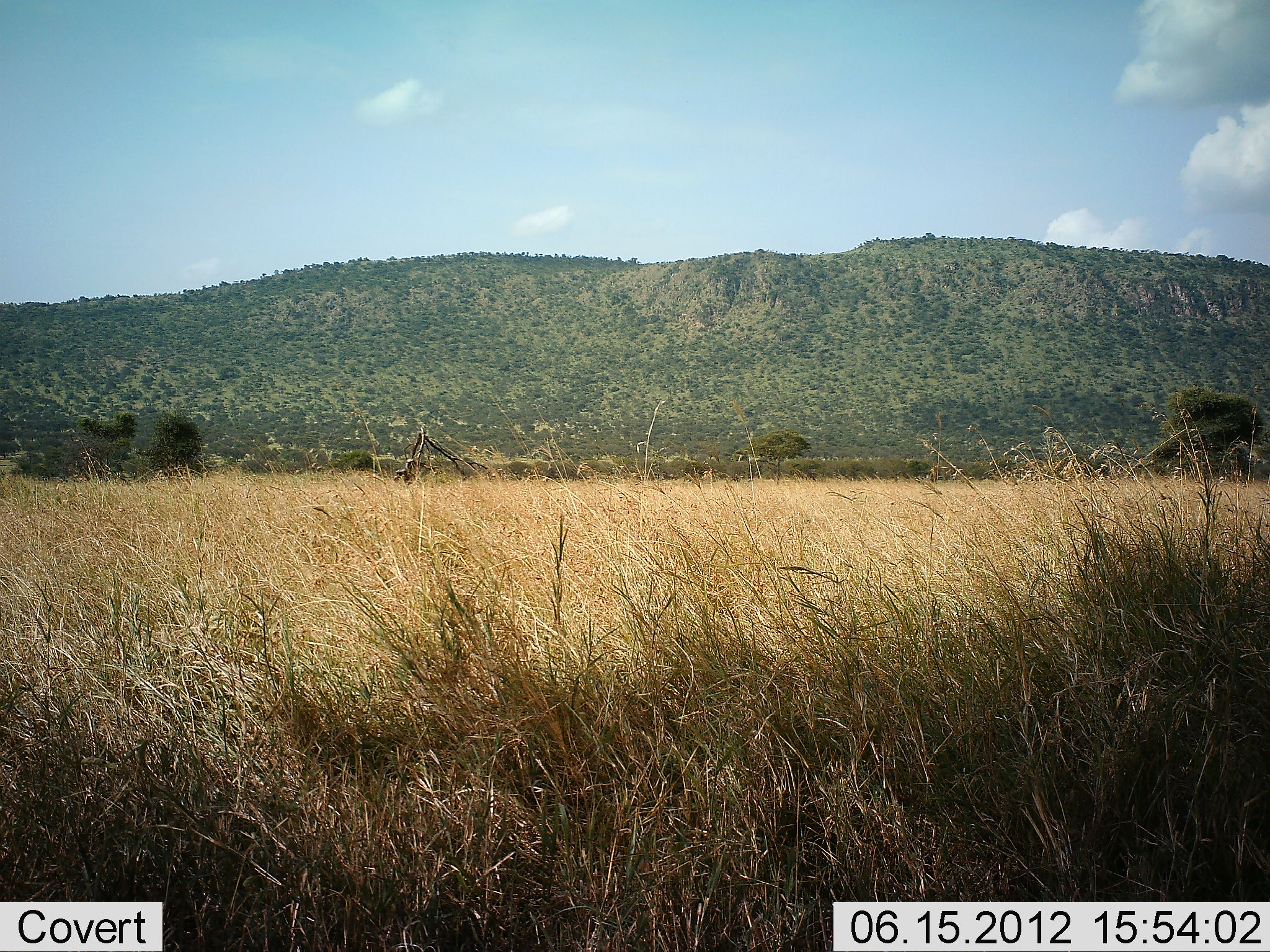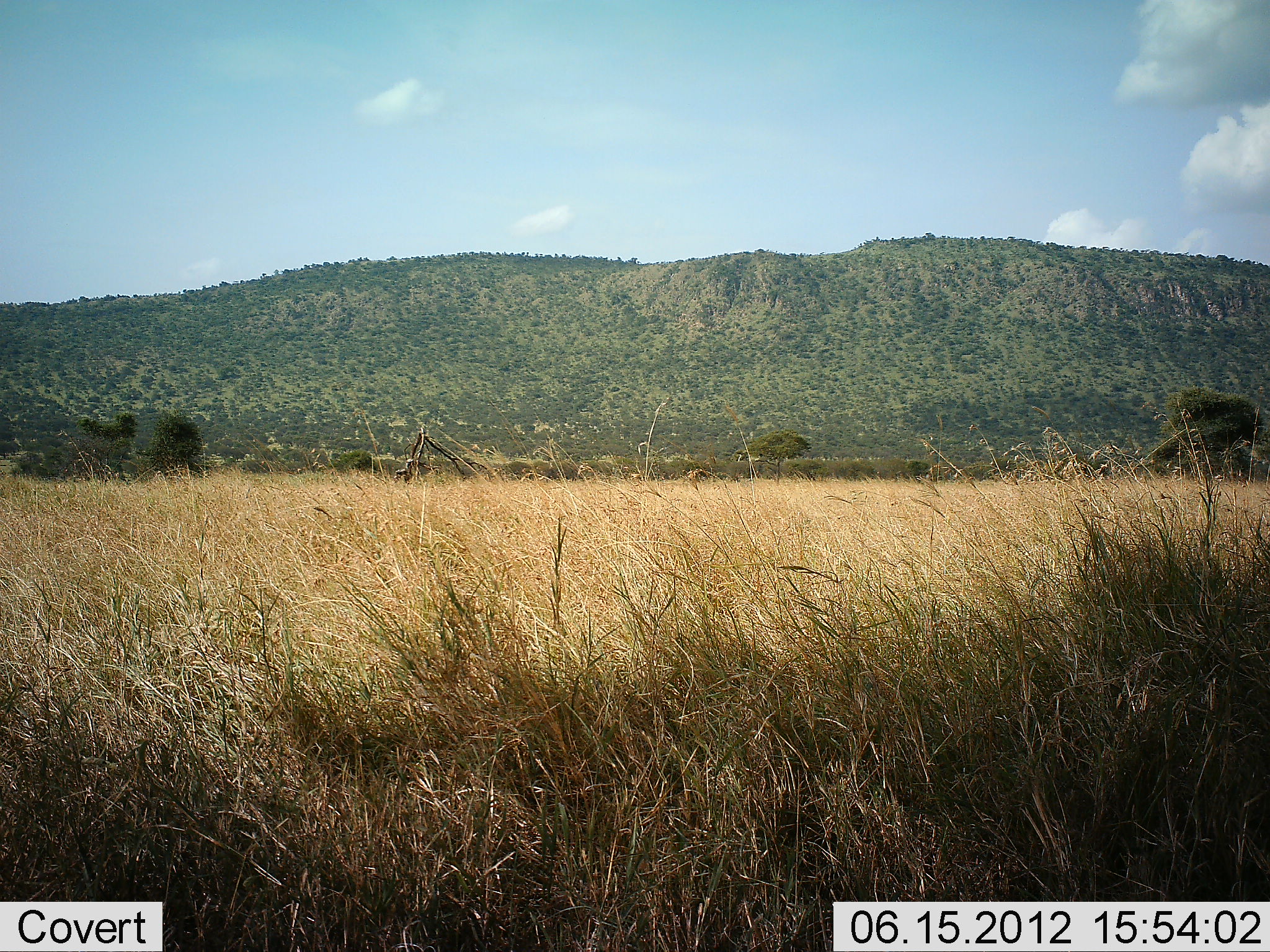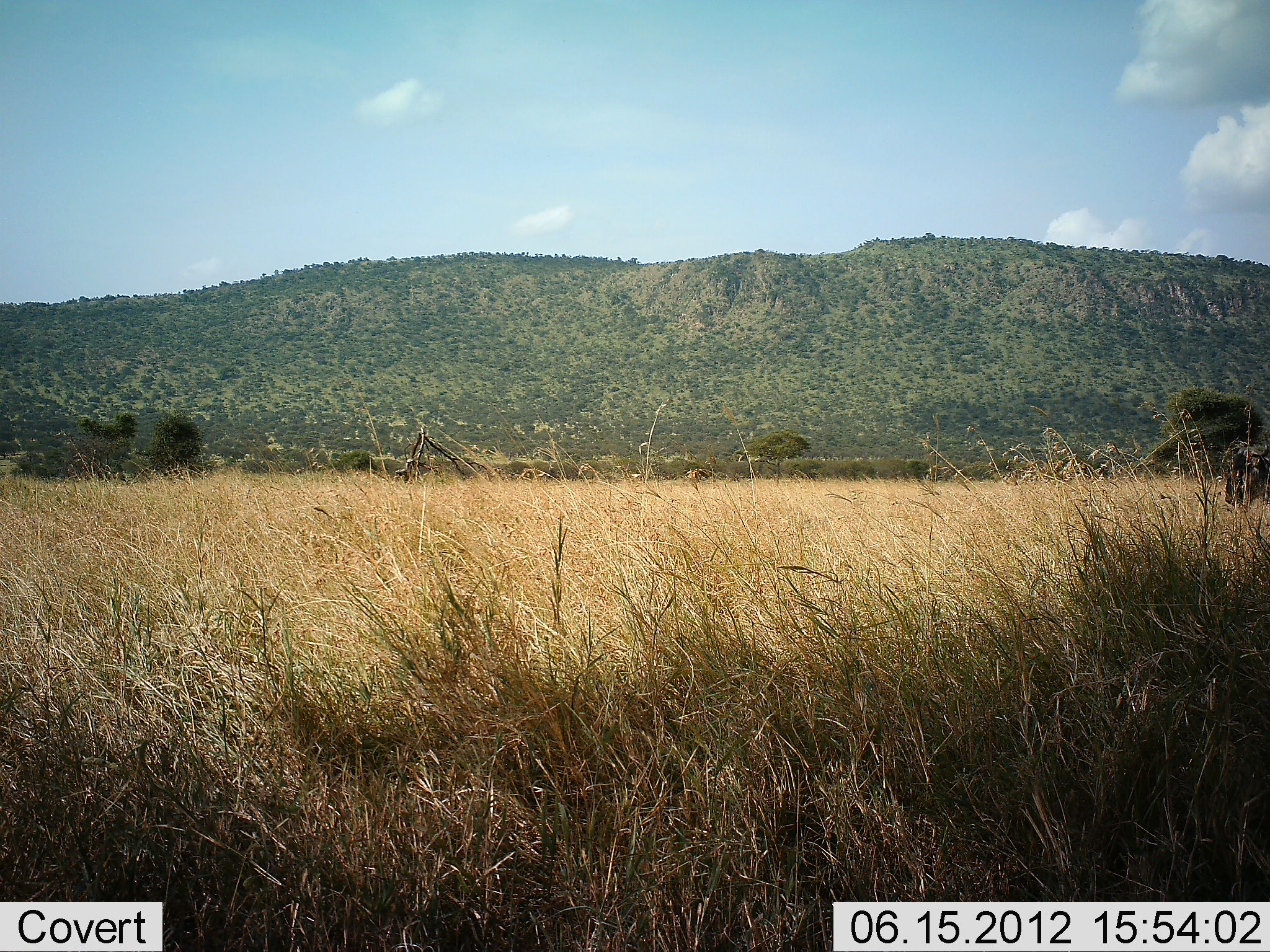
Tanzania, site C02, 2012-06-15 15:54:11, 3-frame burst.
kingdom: Animalia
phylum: Chordata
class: Mammalia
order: Artiodactyla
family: Bovidae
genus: Connochaetes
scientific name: Connochaetes taurinus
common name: blue wildebeest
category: wildebeest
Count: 1.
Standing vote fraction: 0%.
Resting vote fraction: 0%.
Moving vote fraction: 89%.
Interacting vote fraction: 0%.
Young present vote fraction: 0%.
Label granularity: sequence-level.